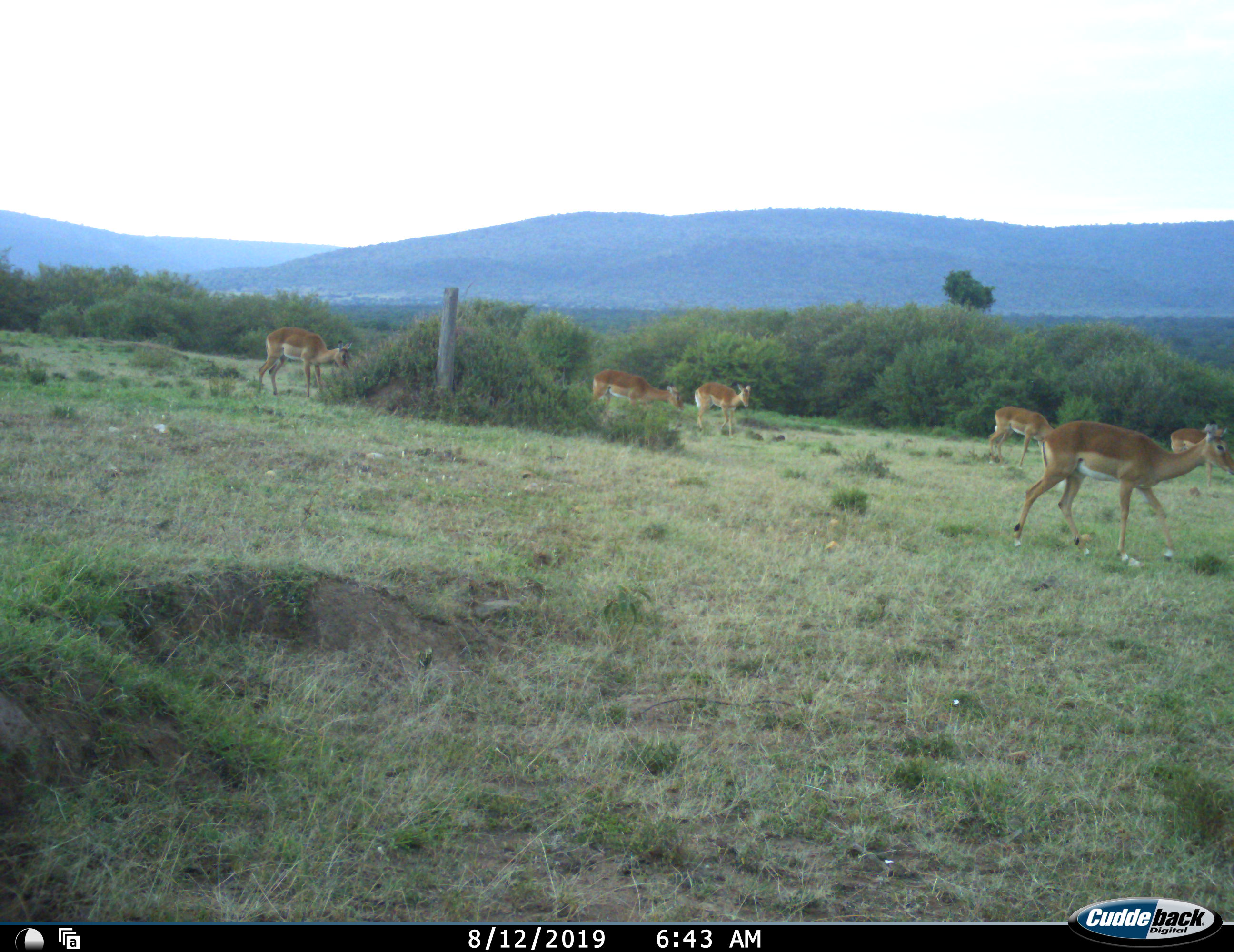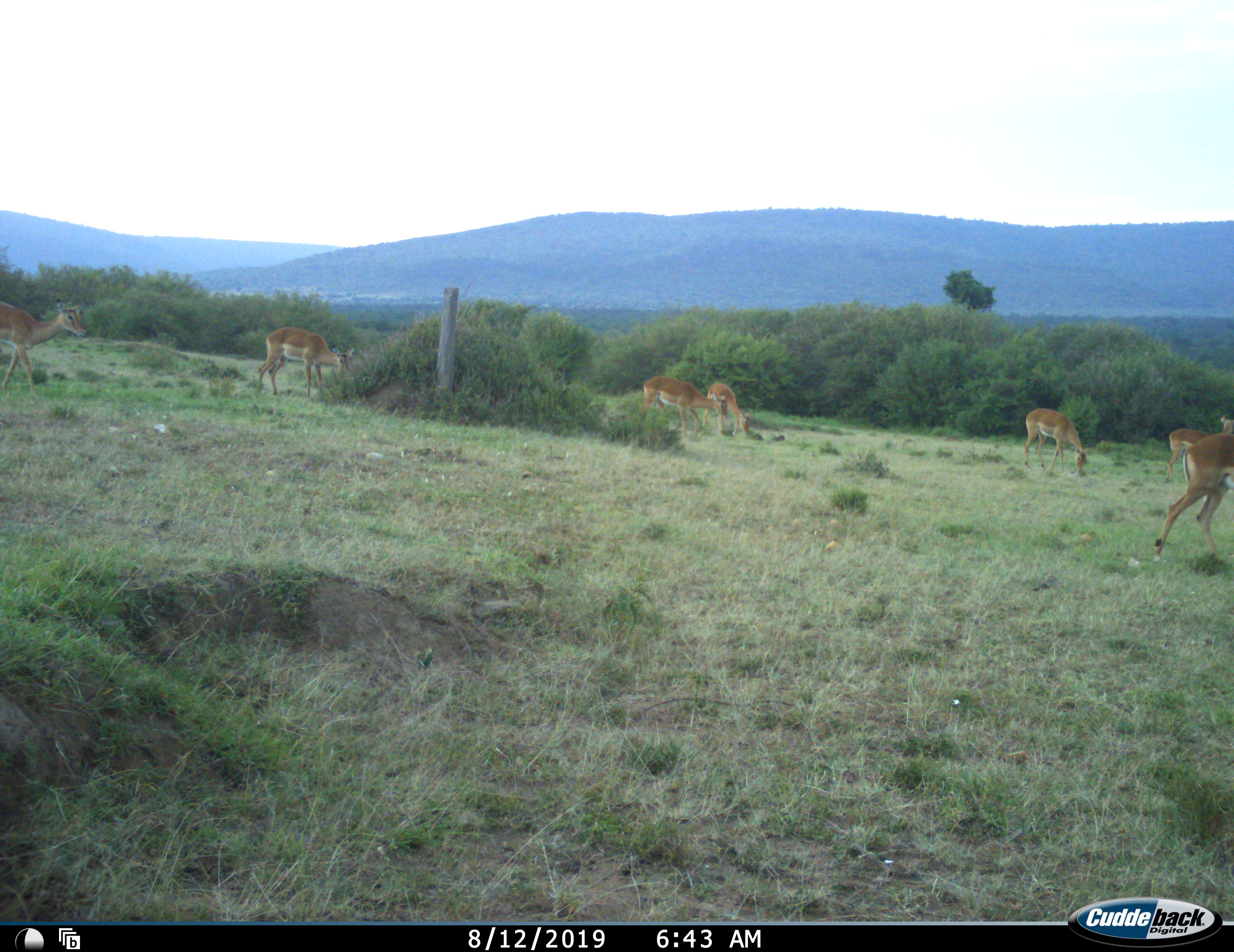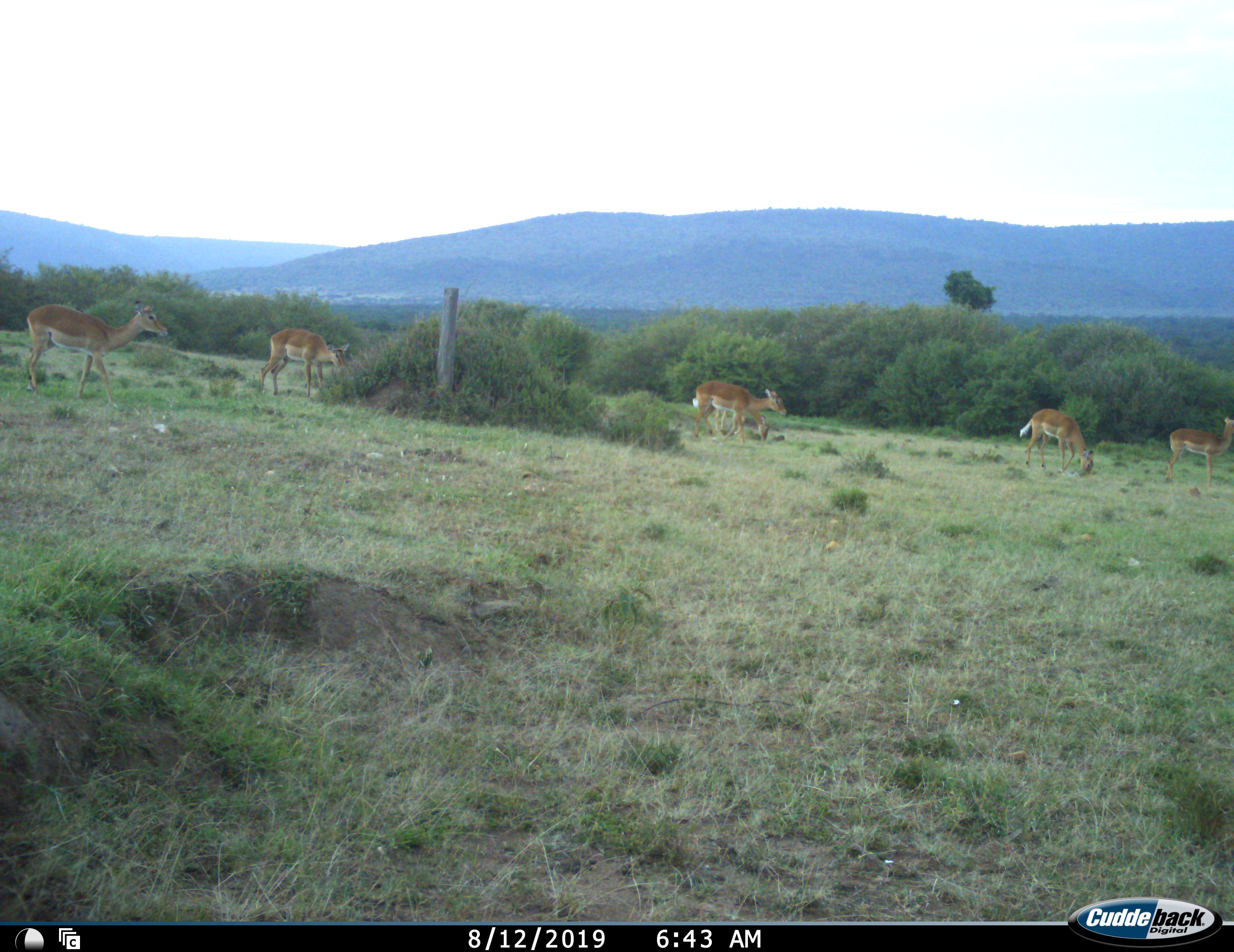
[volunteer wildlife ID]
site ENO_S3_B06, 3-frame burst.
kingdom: Animalia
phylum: Chordata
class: Mammalia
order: Artiodactyla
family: Bovidae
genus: Aepyceros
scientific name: Aepyceros melampus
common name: impala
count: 6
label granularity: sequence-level